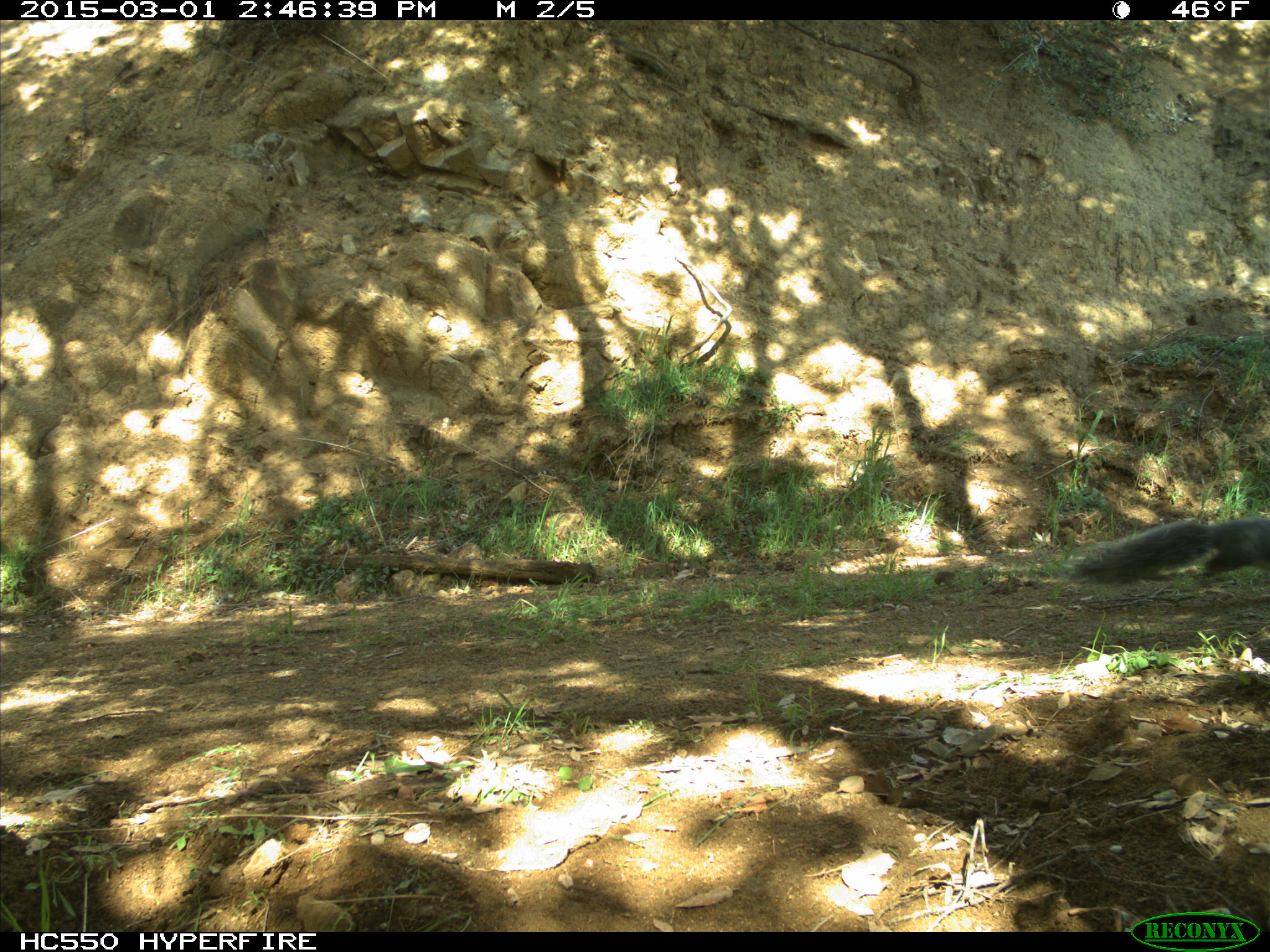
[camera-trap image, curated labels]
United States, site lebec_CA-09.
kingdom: Animalia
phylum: Chordata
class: Mammalia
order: Rodentia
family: Sciuridae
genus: Sciurus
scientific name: Sciurus carolinensis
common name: eastern gray squirrel